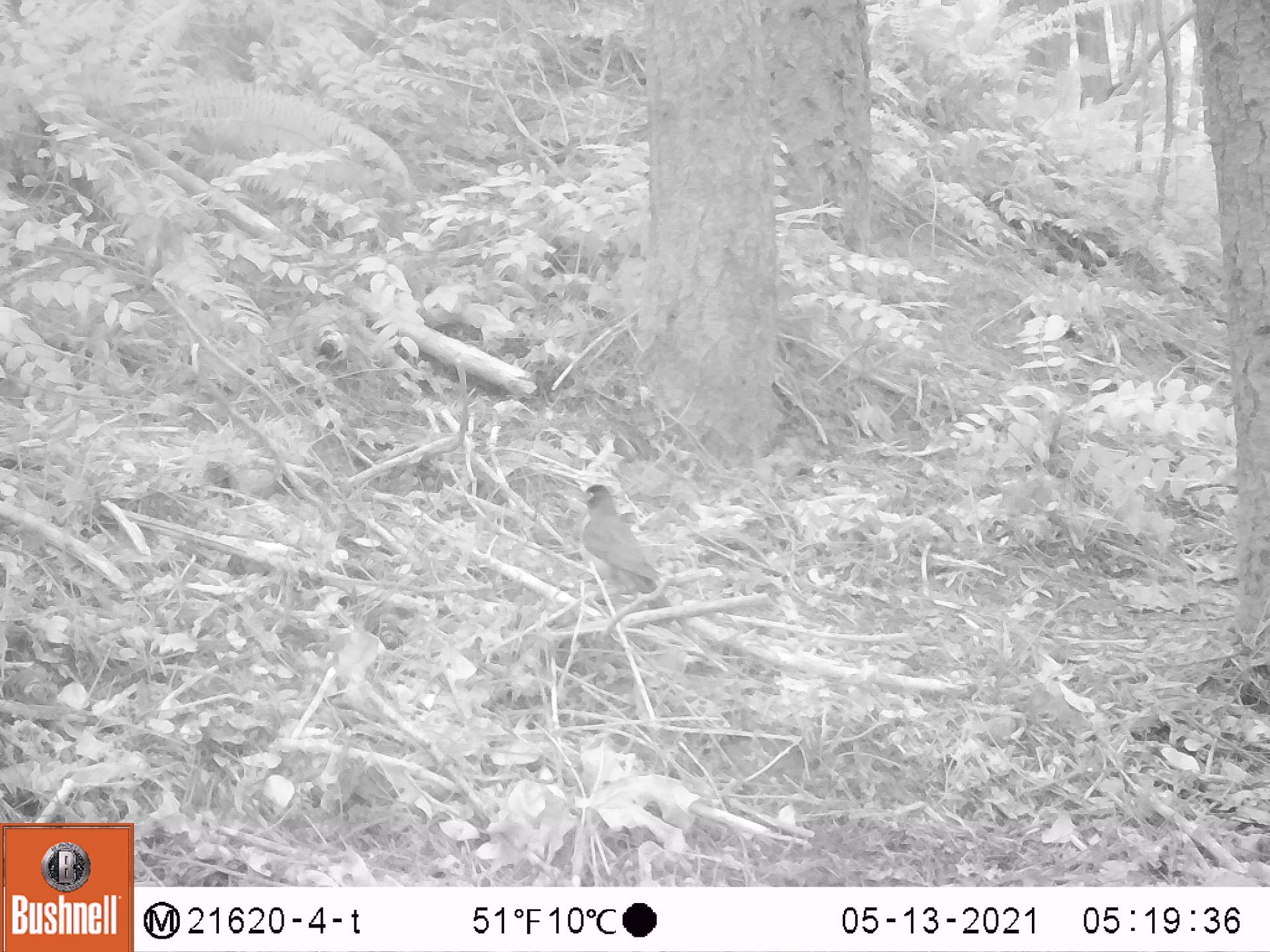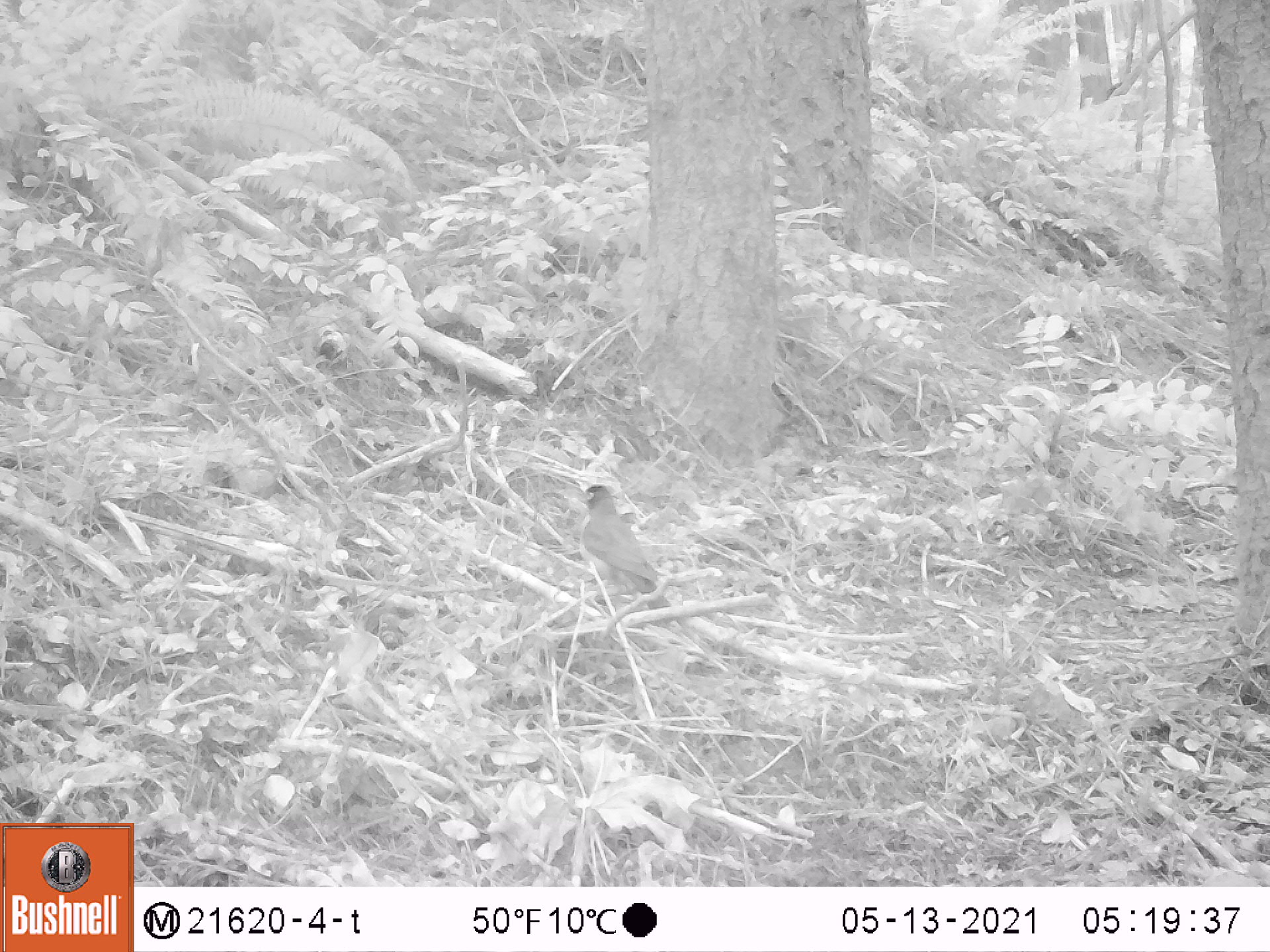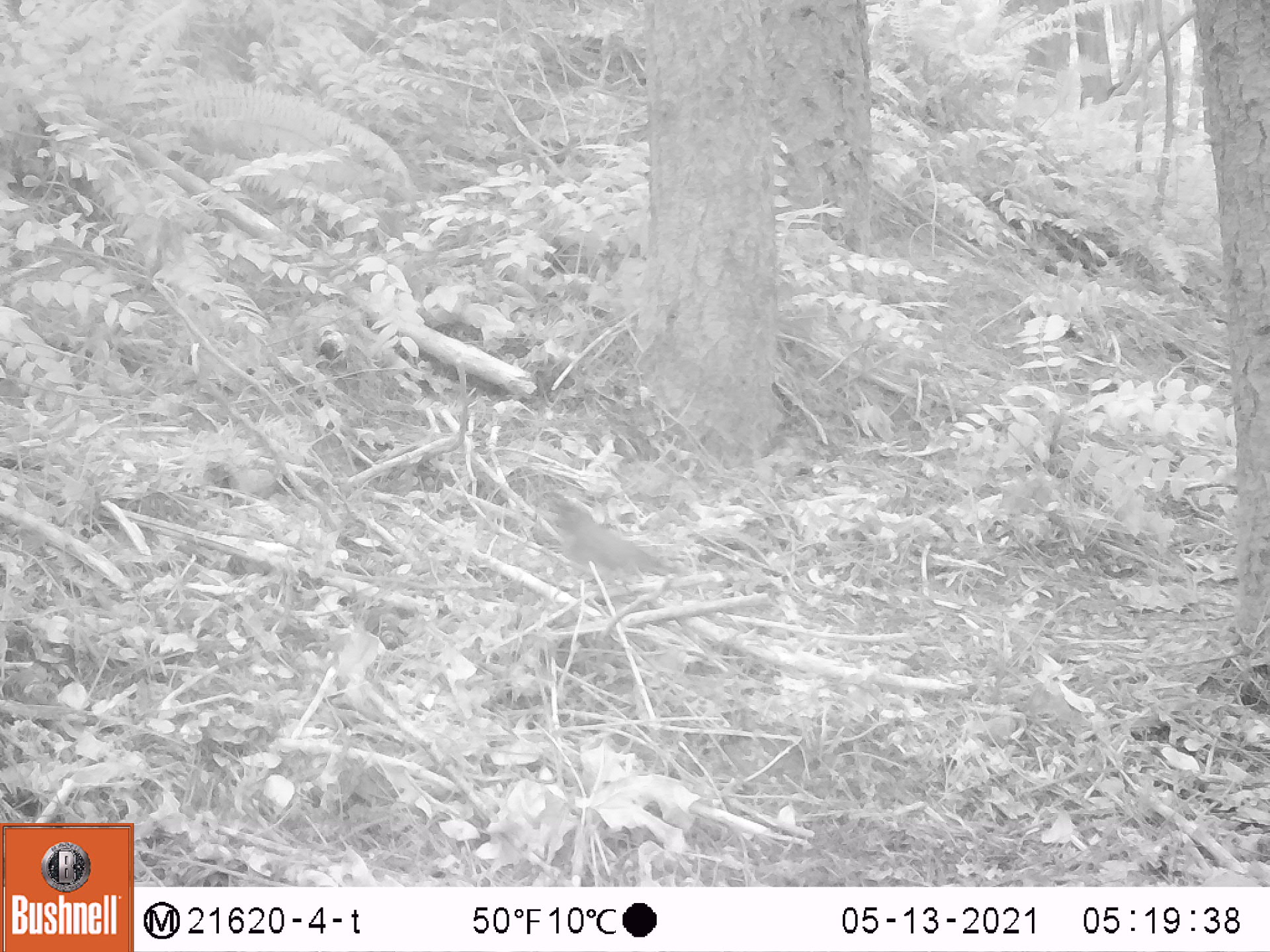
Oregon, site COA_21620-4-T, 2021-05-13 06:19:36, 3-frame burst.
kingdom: Animalia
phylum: Chordata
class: Aves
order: Passeriformes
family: Turdidae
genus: Turdus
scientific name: Turdus migratorius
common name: american robin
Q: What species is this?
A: American robin (Turdus migratorius).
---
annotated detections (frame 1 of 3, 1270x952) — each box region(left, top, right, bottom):
american robin: region(560, 474, 686, 626)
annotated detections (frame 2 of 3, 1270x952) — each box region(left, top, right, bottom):
american robin: region(549, 474, 686, 631)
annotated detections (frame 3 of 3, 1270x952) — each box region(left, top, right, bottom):
american robin: region(527, 485, 696, 616)